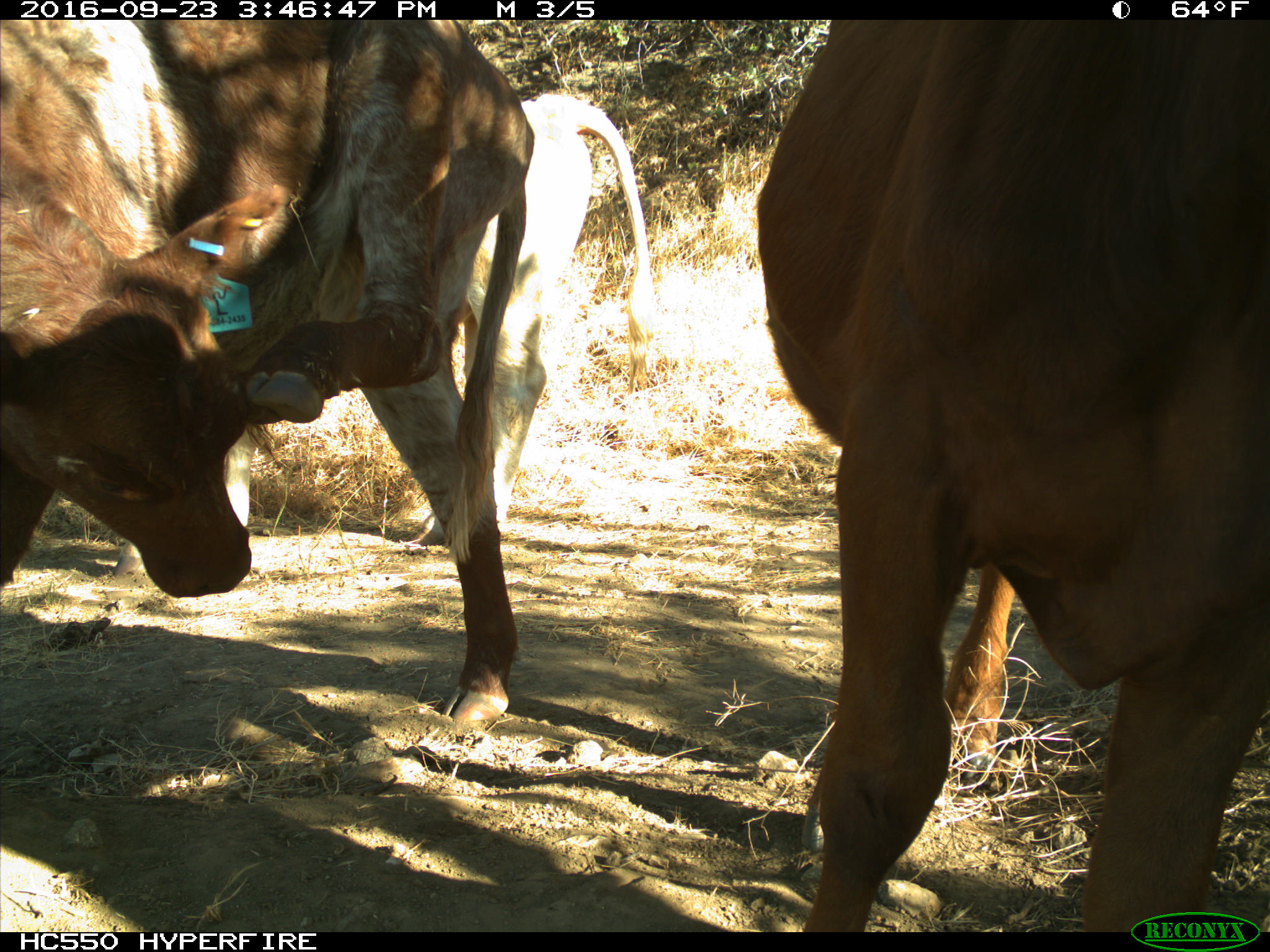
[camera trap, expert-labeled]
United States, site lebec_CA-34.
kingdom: Animalia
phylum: Chordata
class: Mammalia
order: Artiodactyla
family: Bovidae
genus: Bos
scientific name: Bos taurus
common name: domestic cow